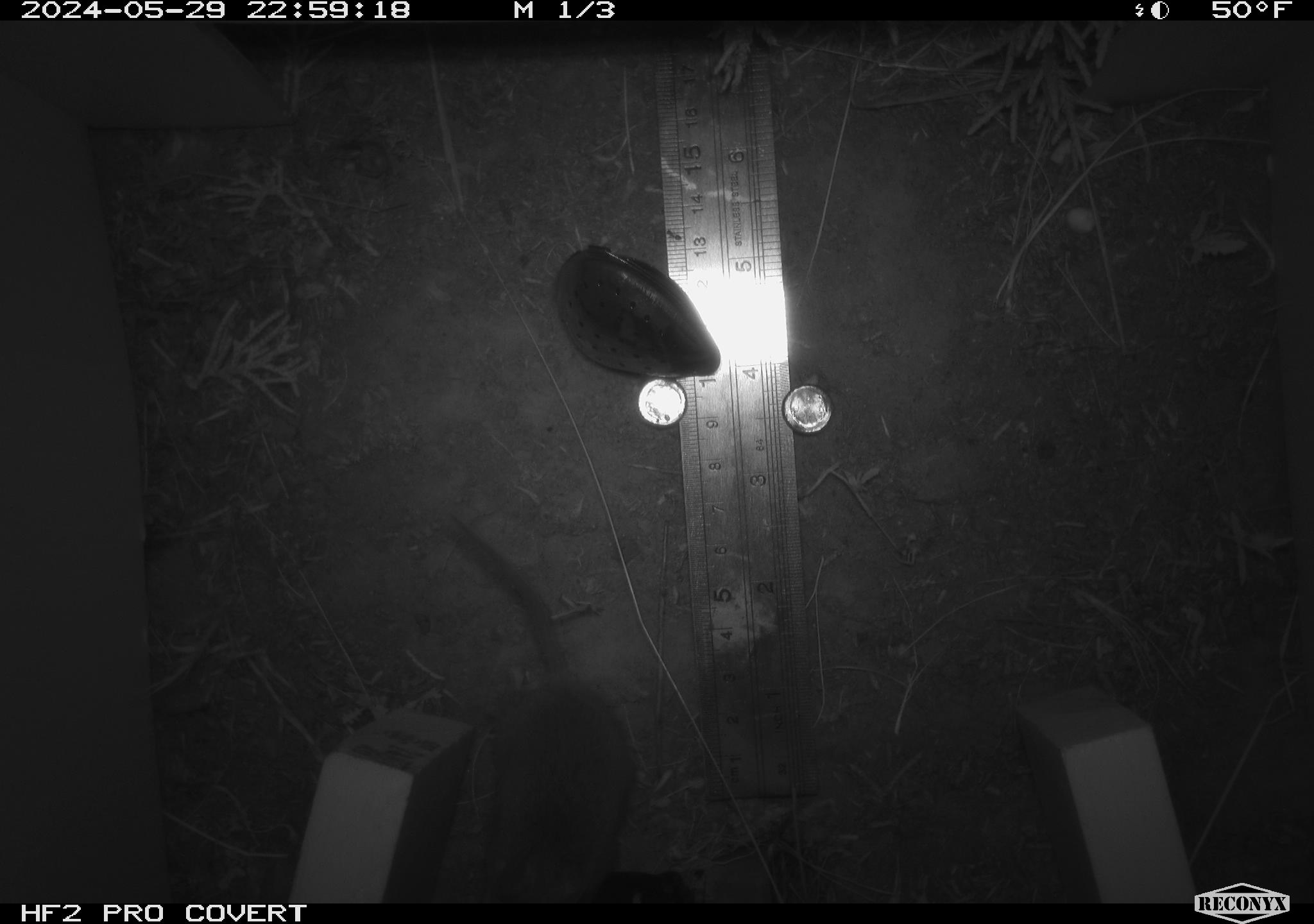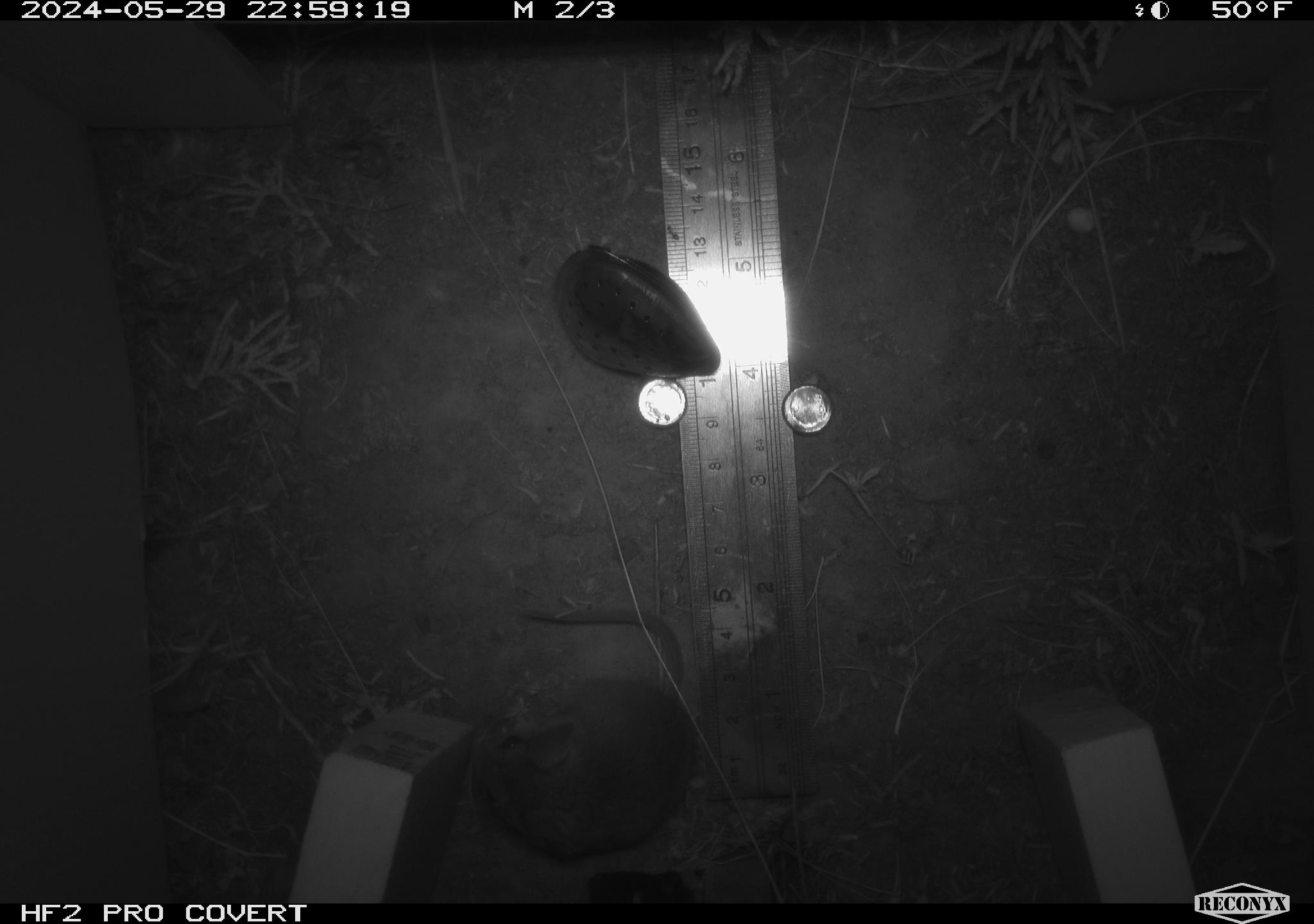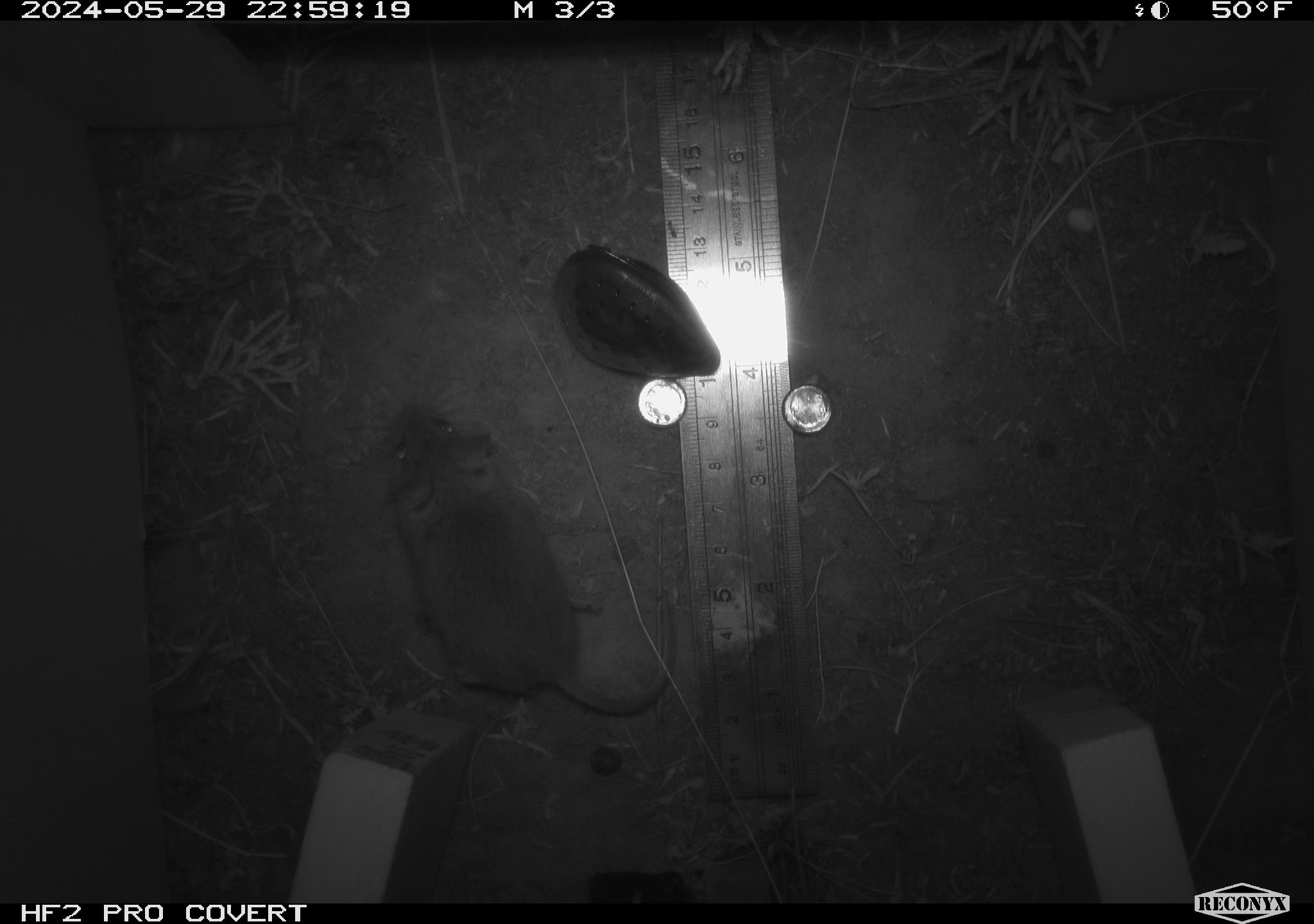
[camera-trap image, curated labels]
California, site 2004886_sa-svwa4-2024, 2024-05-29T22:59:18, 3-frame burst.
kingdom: Animalia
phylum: Chordata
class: Mammalia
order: Rodentia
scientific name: Rodentia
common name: mouse species